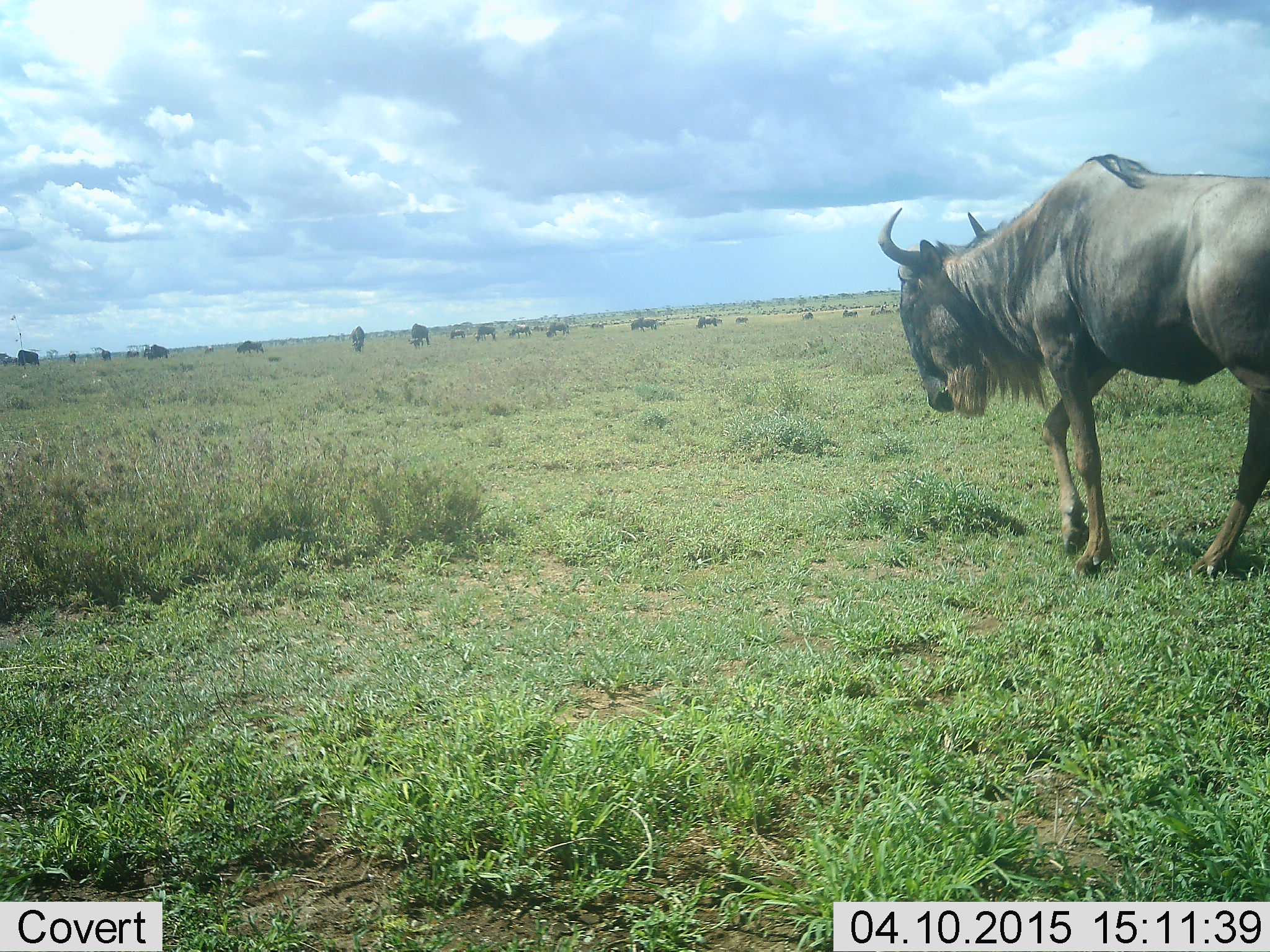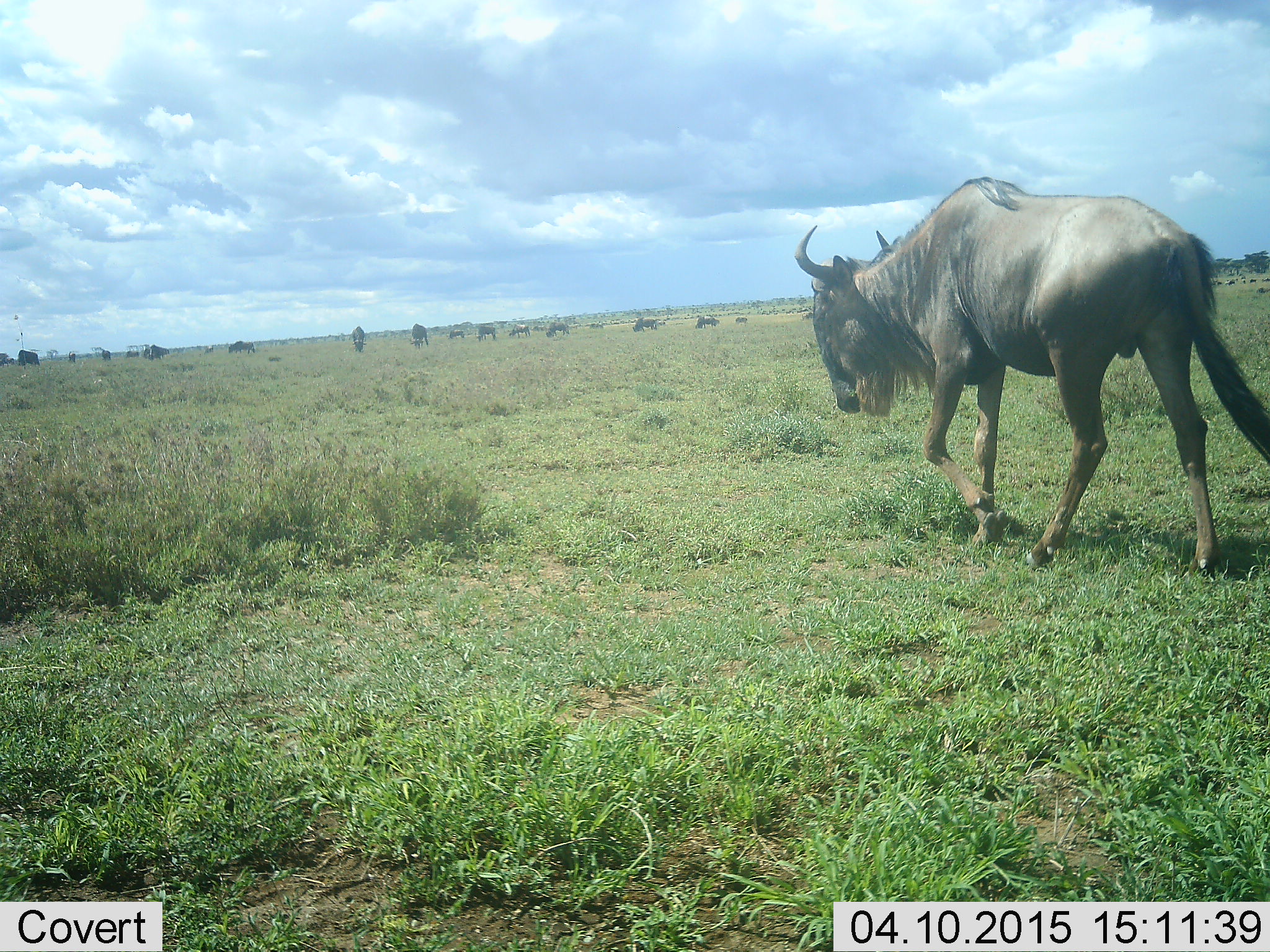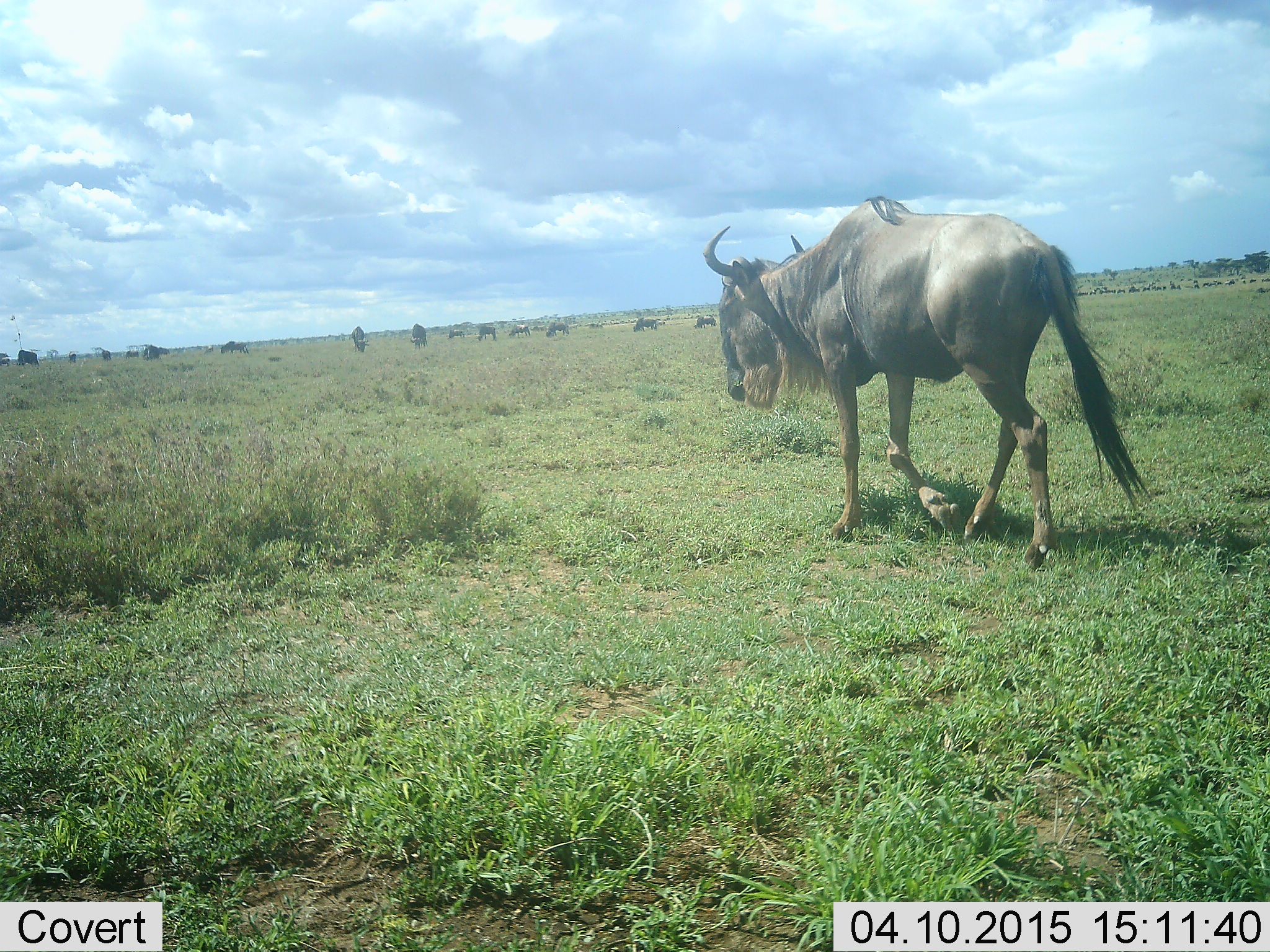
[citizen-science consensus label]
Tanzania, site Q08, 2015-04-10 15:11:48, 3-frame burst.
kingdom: Animalia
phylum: Chordata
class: Mammalia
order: Artiodactyla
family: Bovidae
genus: Connochaetes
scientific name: Connochaetes taurinus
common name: blue wildebeest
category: wildebeest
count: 11-50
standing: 50%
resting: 0%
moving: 100%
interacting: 0%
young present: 0%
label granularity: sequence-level